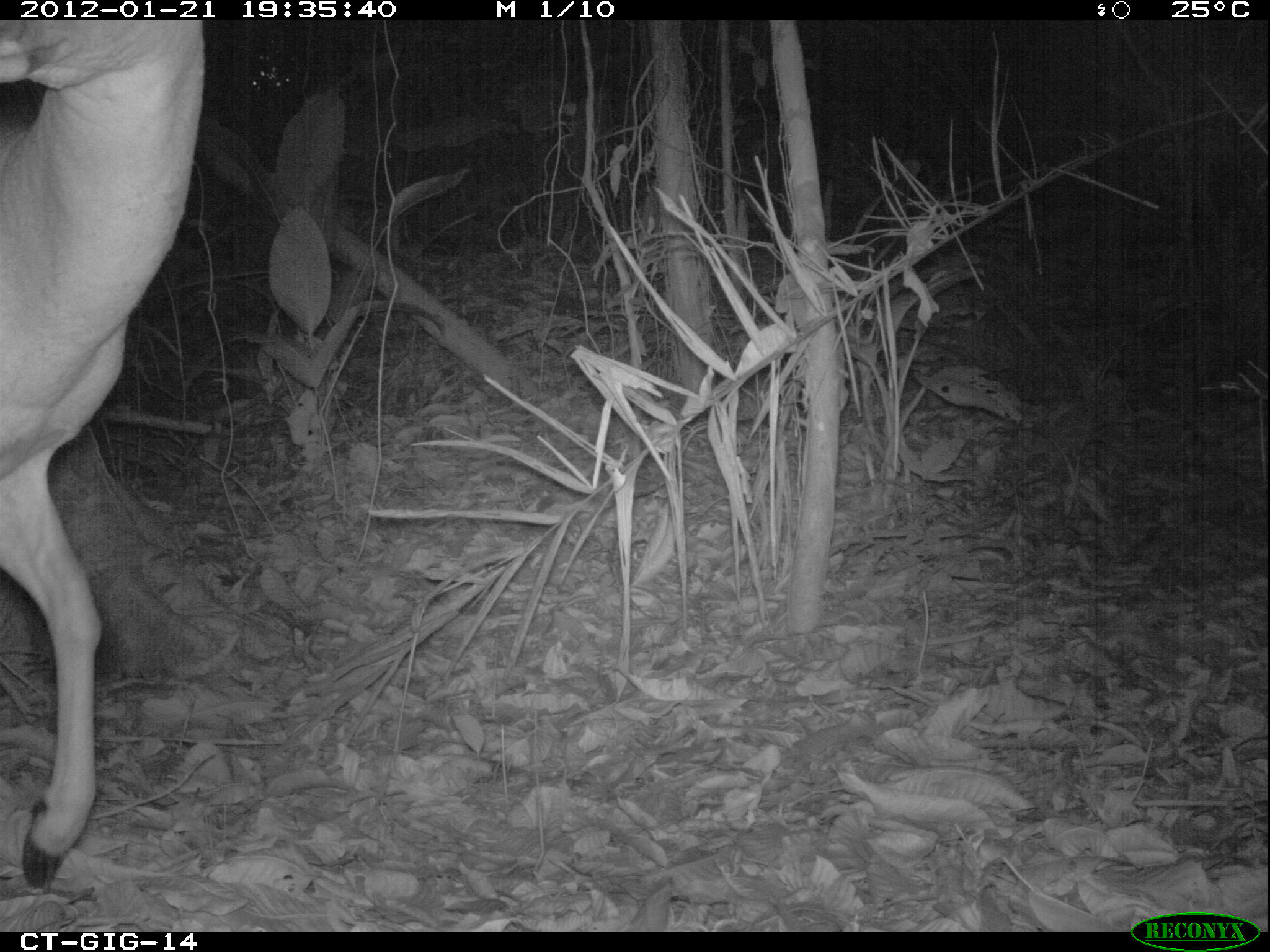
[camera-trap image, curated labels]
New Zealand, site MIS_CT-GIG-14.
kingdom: Animalia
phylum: Chordata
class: Mammalia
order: Artiodactyla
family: Cervidae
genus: Odocoileus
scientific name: Odocoileus virginianus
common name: white-tailed deer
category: white tailed deer